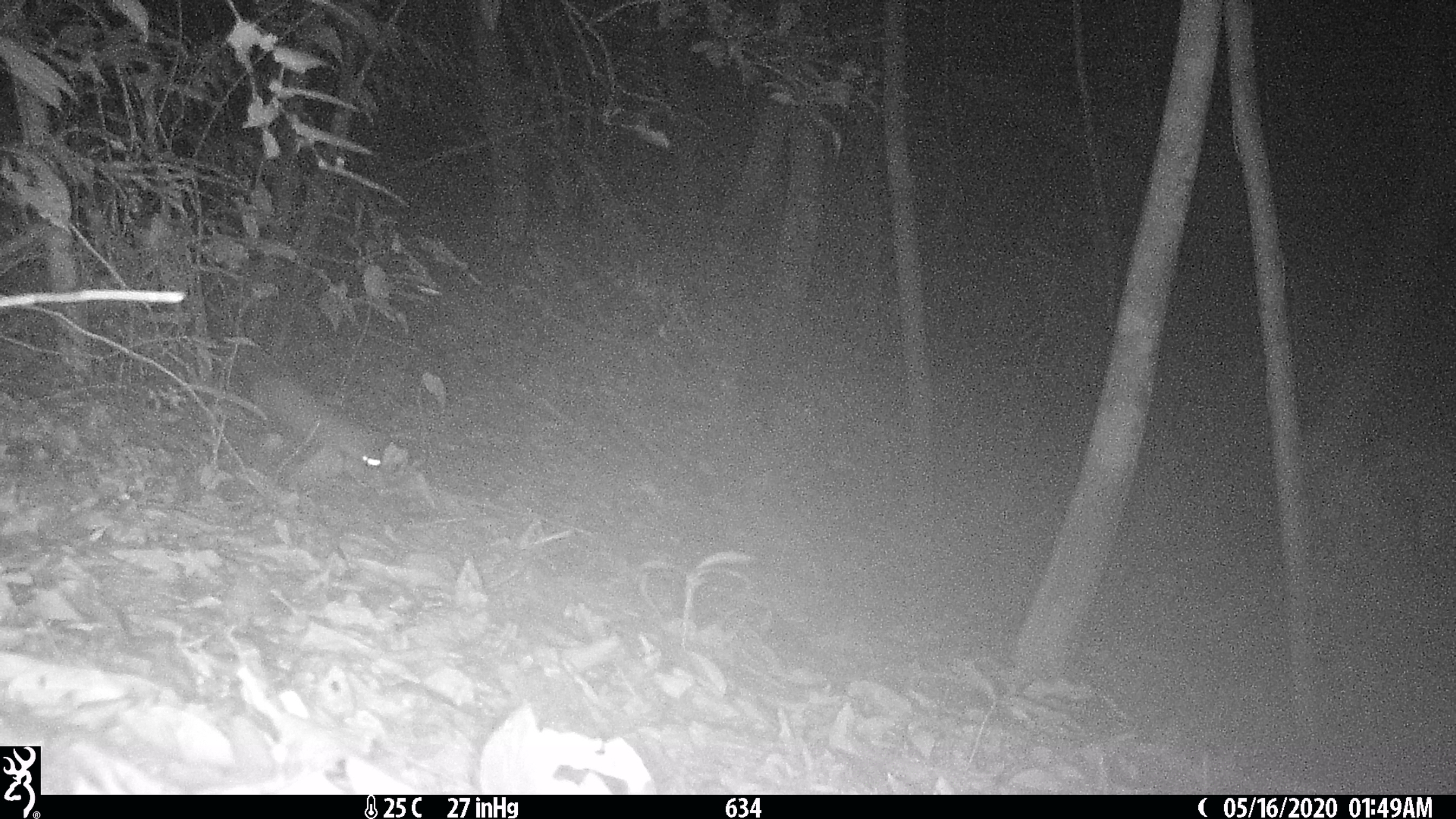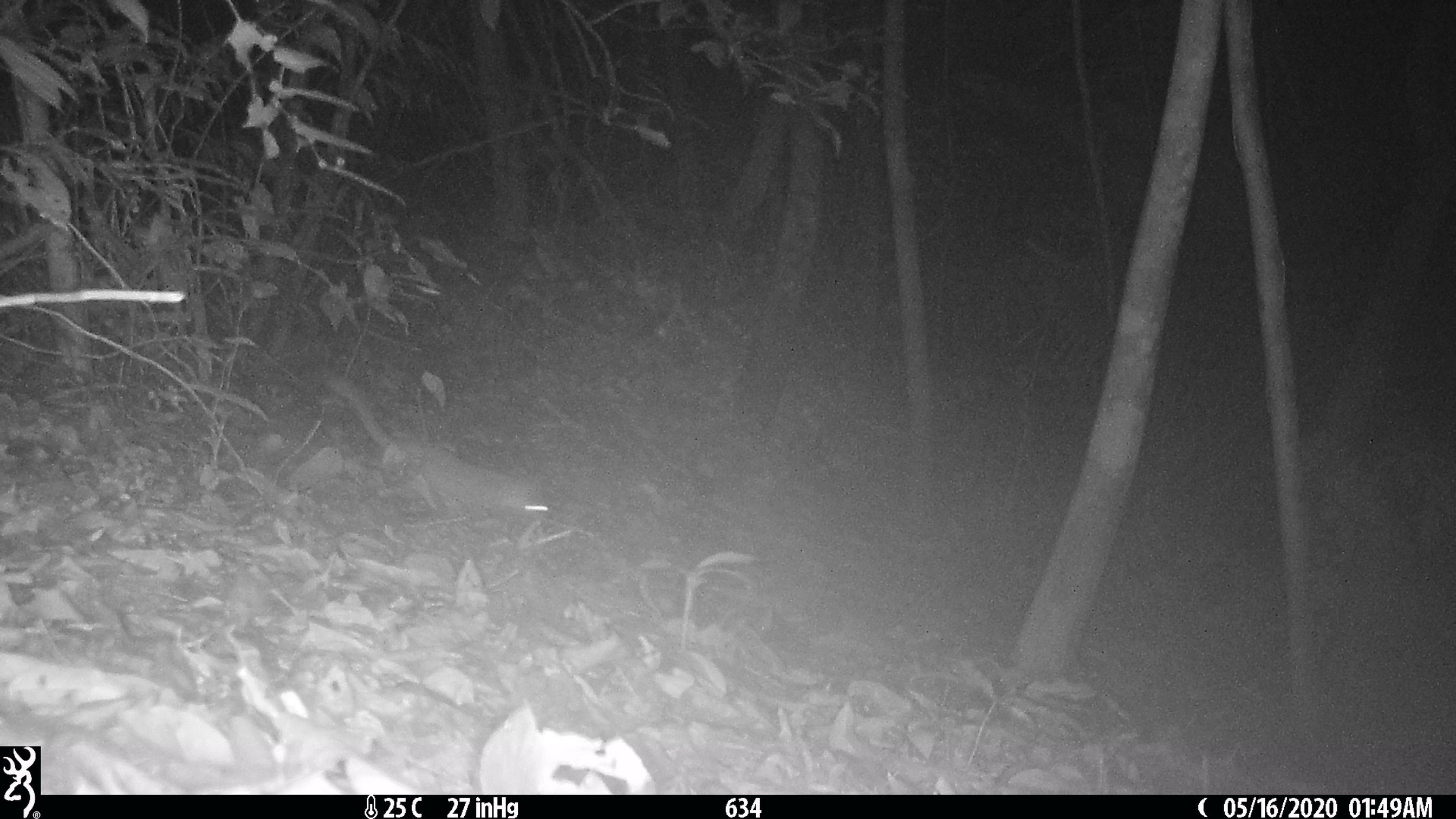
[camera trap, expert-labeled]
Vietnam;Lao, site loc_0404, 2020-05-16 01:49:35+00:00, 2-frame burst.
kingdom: Animalia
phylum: Chordata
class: Mammalia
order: Carnivora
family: Mustelidae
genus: Melogale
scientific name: Melogale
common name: ferret badger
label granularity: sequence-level